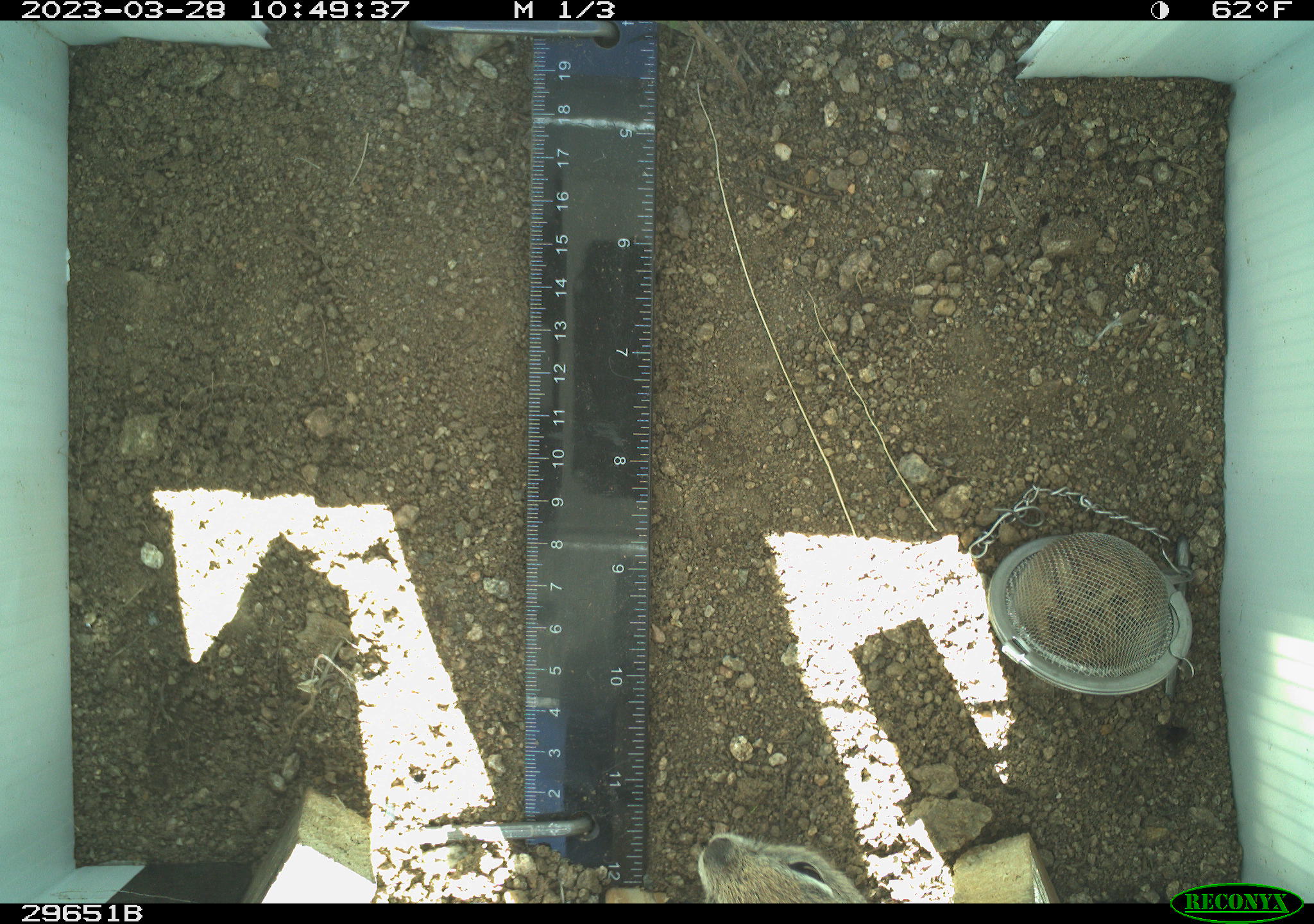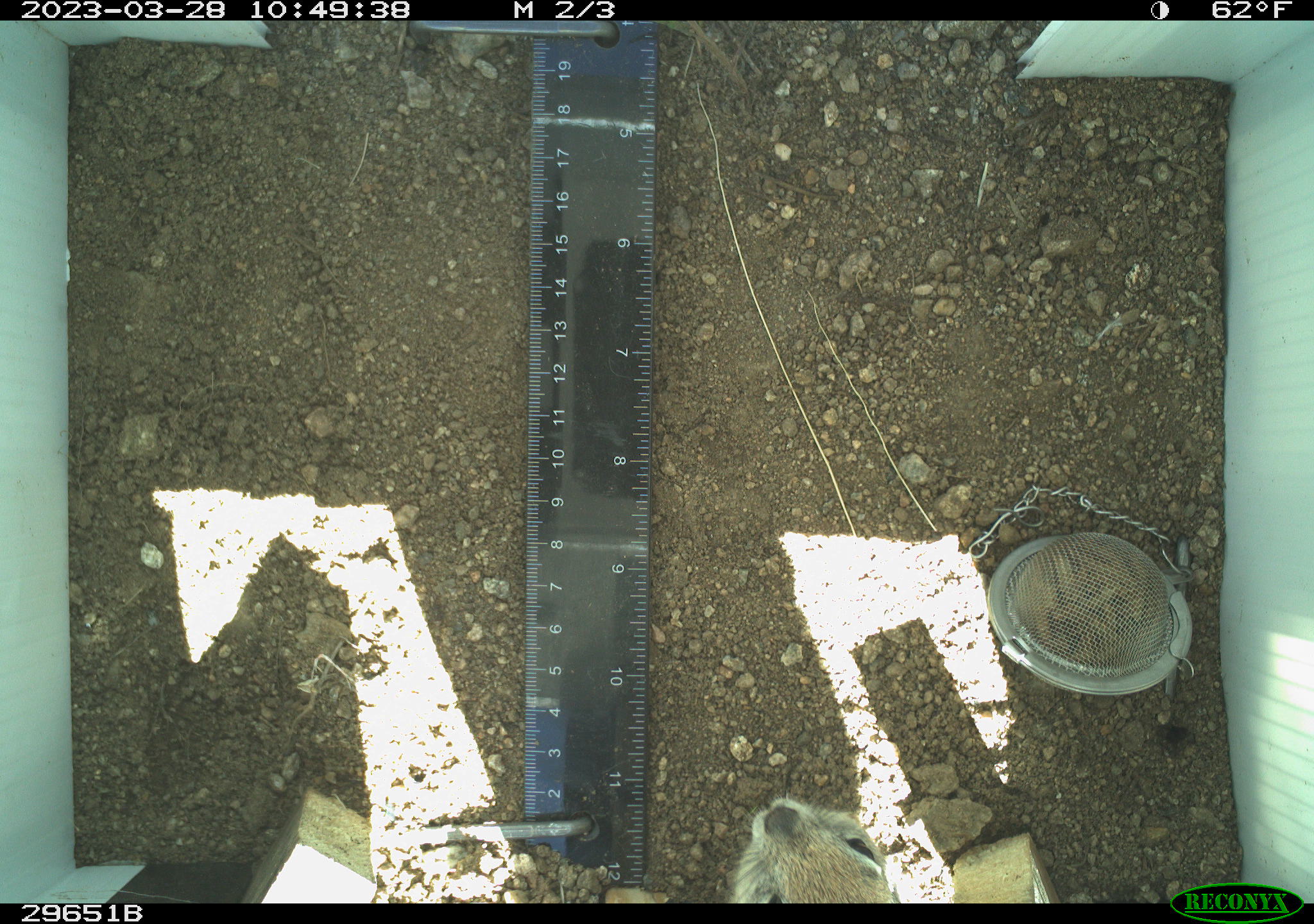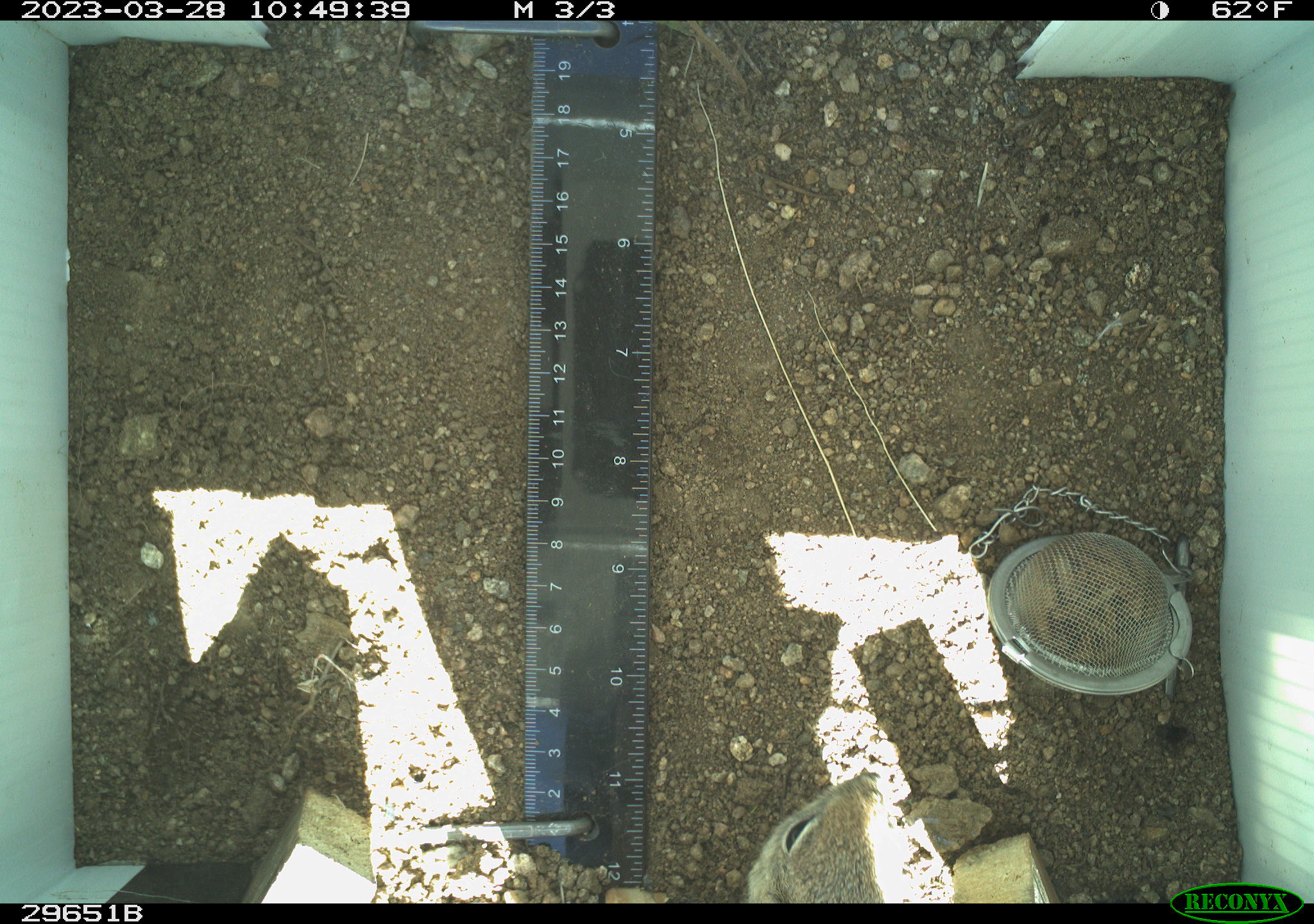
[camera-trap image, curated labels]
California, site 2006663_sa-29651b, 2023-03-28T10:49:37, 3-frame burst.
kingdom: Animalia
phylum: Chordata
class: Mammalia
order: Rodentia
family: Sciuridae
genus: Ammospermophilus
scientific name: Ammospermophilus leucurus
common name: white-tailed antelope squirrel